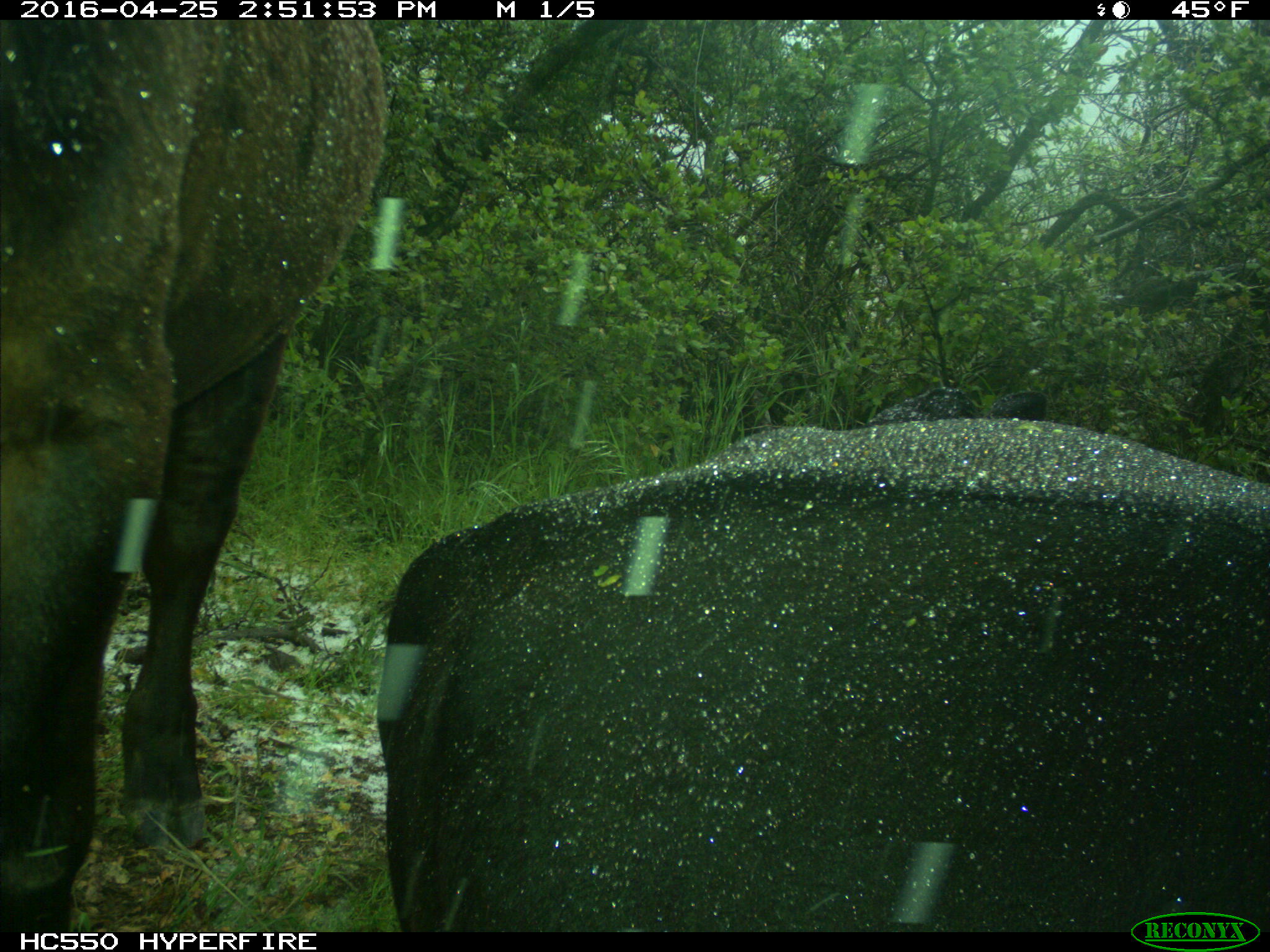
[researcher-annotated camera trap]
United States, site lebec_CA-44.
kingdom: Animalia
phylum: Chordata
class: Mammalia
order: Artiodactyla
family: Bovidae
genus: Bos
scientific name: Bos taurus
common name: domestic cow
Bos taurus (domestic cow).